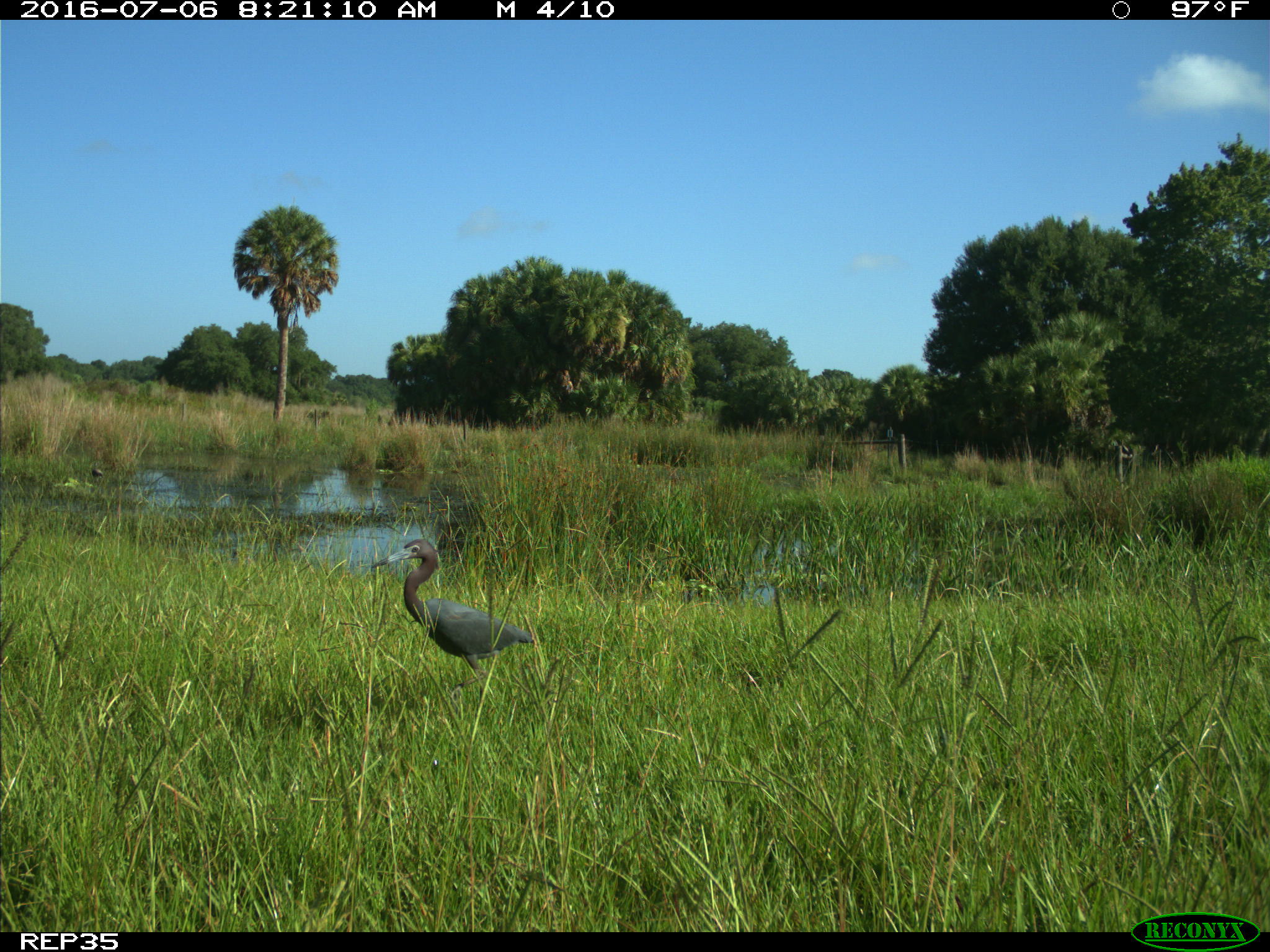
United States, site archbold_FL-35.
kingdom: Animalia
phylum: Chordata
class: Aves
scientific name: Aves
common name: birds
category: unidentified bird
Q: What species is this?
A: Unidentified bird (birds) (Aves).